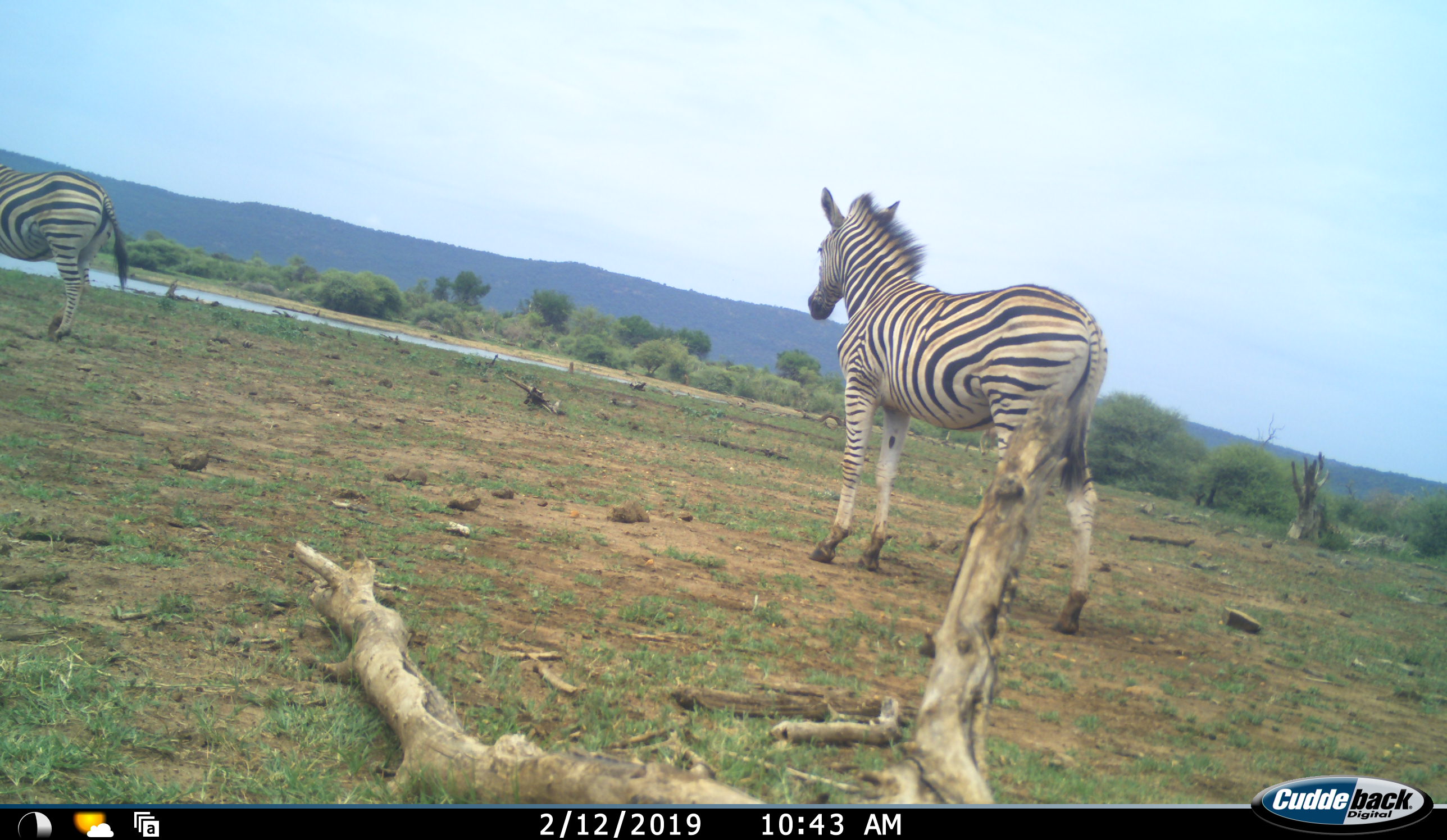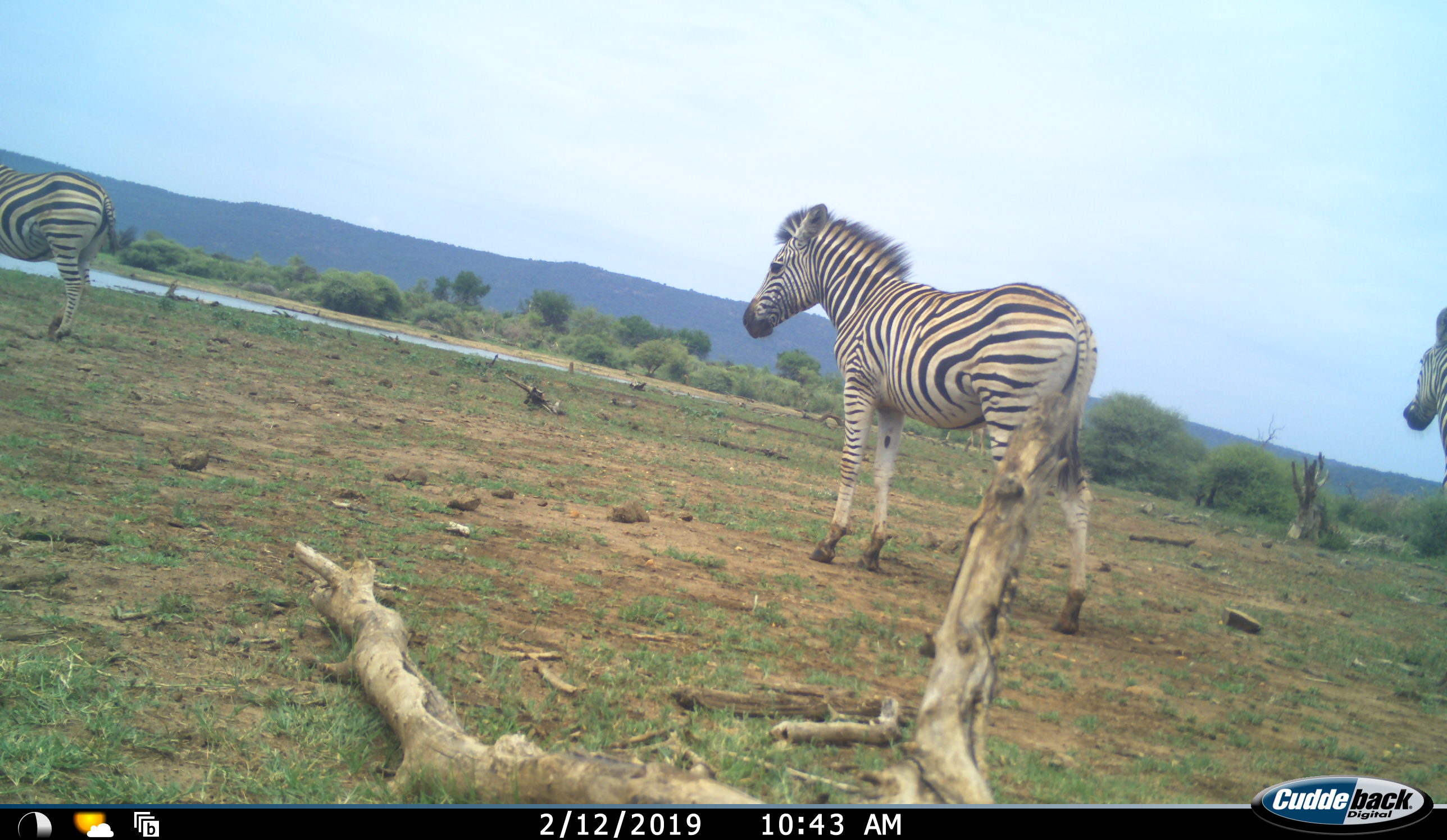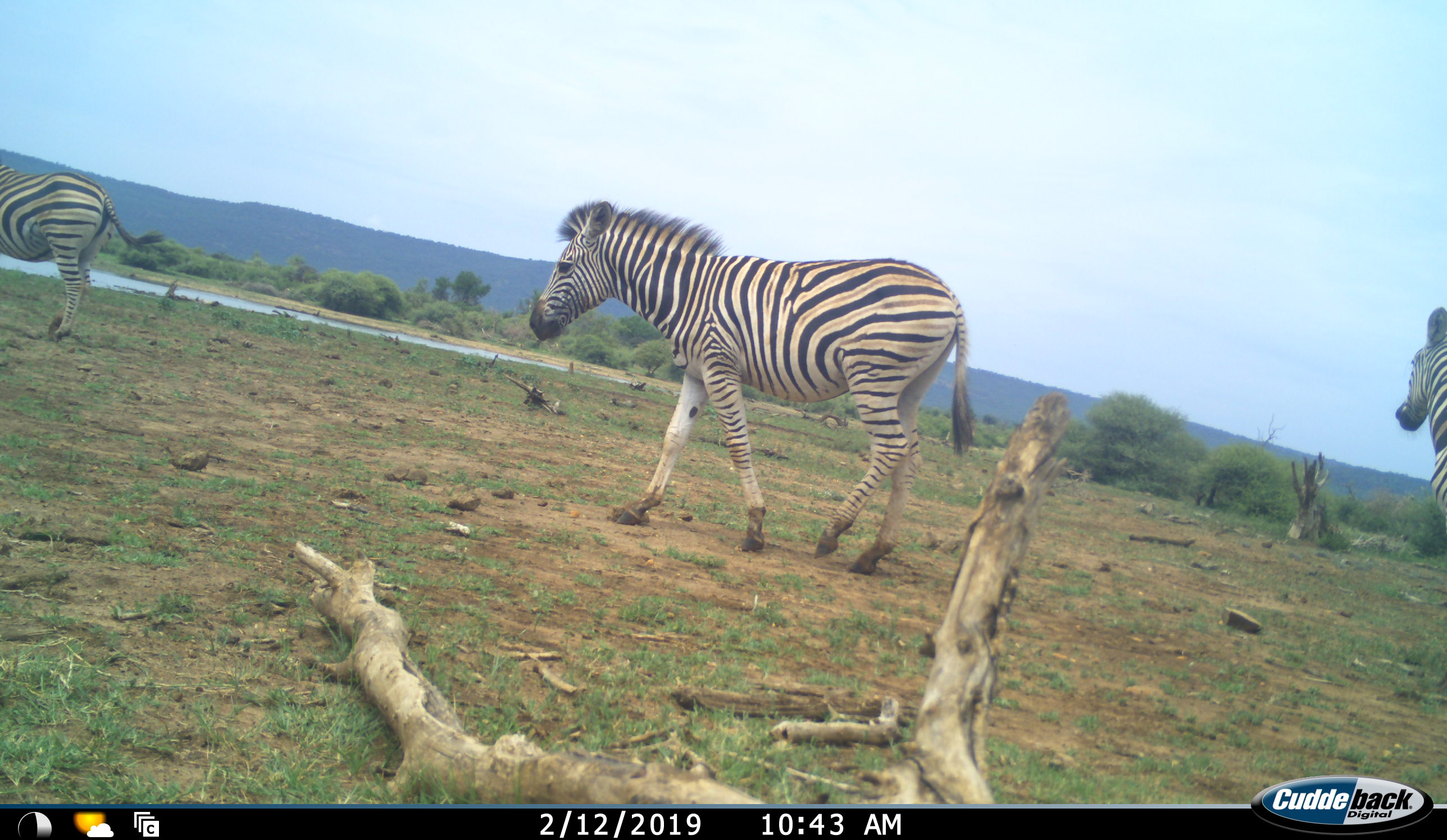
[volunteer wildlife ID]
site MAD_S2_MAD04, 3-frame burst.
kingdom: Animalia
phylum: Chordata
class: Mammalia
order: Perissodactyla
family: Equidae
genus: Equus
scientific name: Equus quagga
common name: plains zebra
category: zebraplains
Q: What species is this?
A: Zebraplains (plains zebra) (Equus quagga).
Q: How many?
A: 2.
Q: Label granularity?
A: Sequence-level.